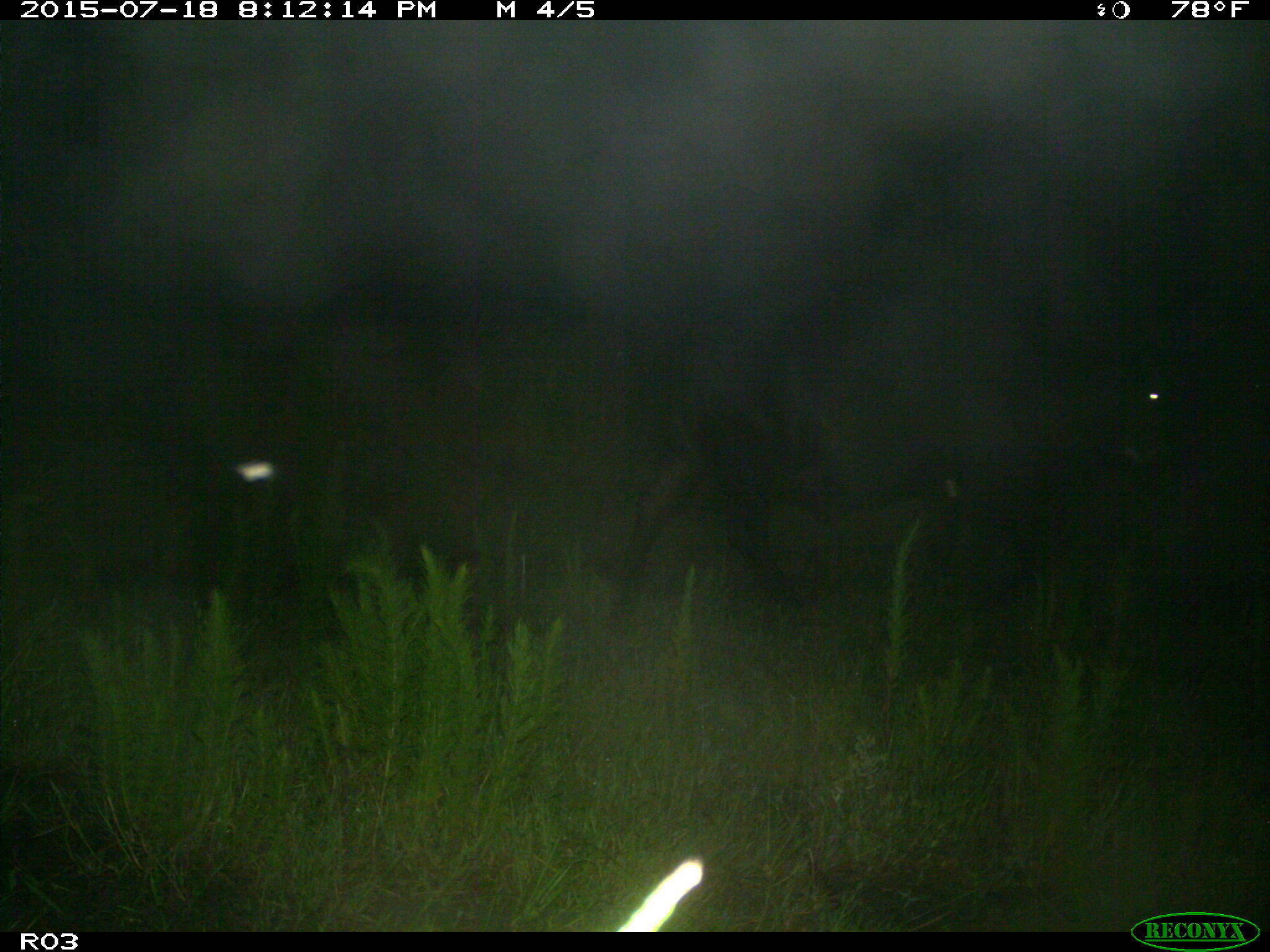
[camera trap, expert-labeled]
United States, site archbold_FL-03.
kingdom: Animalia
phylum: Chordata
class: Mammalia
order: Artiodactyla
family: Bovidae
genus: Bos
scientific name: Bos taurus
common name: domestic cow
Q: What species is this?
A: Bos taurus (domestic cow).